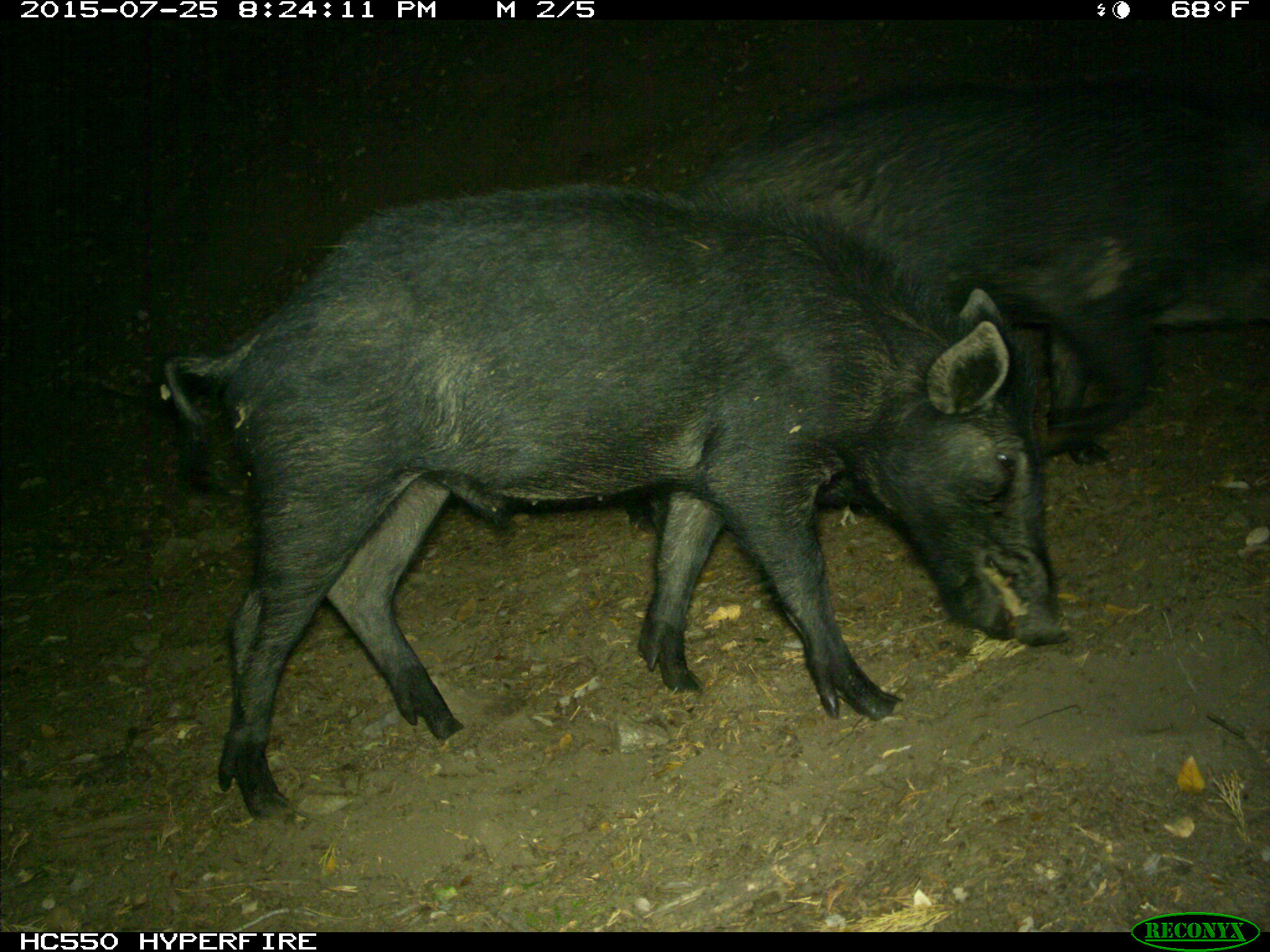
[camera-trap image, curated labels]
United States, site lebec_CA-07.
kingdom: Animalia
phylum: Chordata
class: Mammalia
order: Artiodactyla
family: Suidae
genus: Sus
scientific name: Sus scrofa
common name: wild boar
Sus scrofa (wild boar).